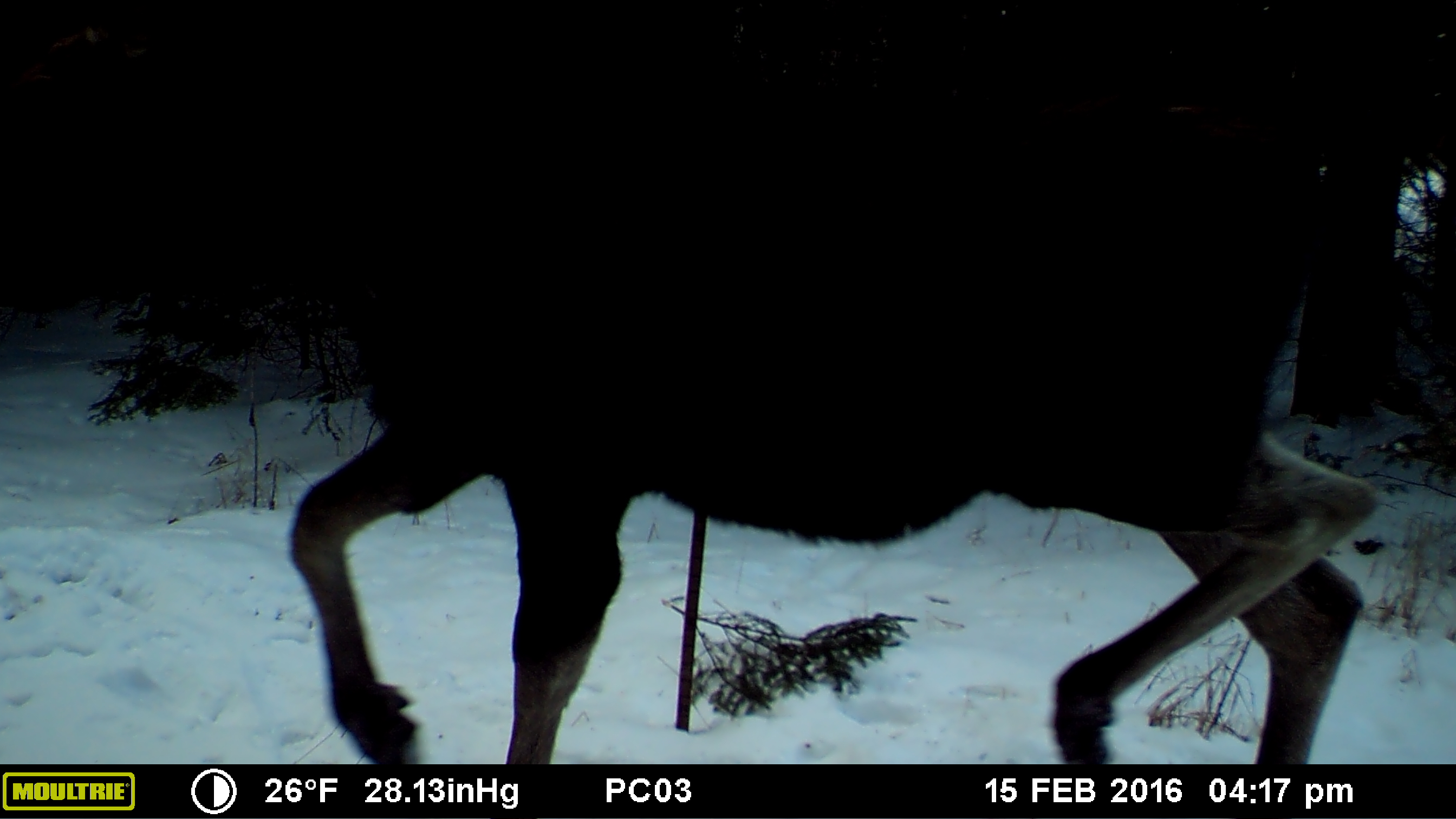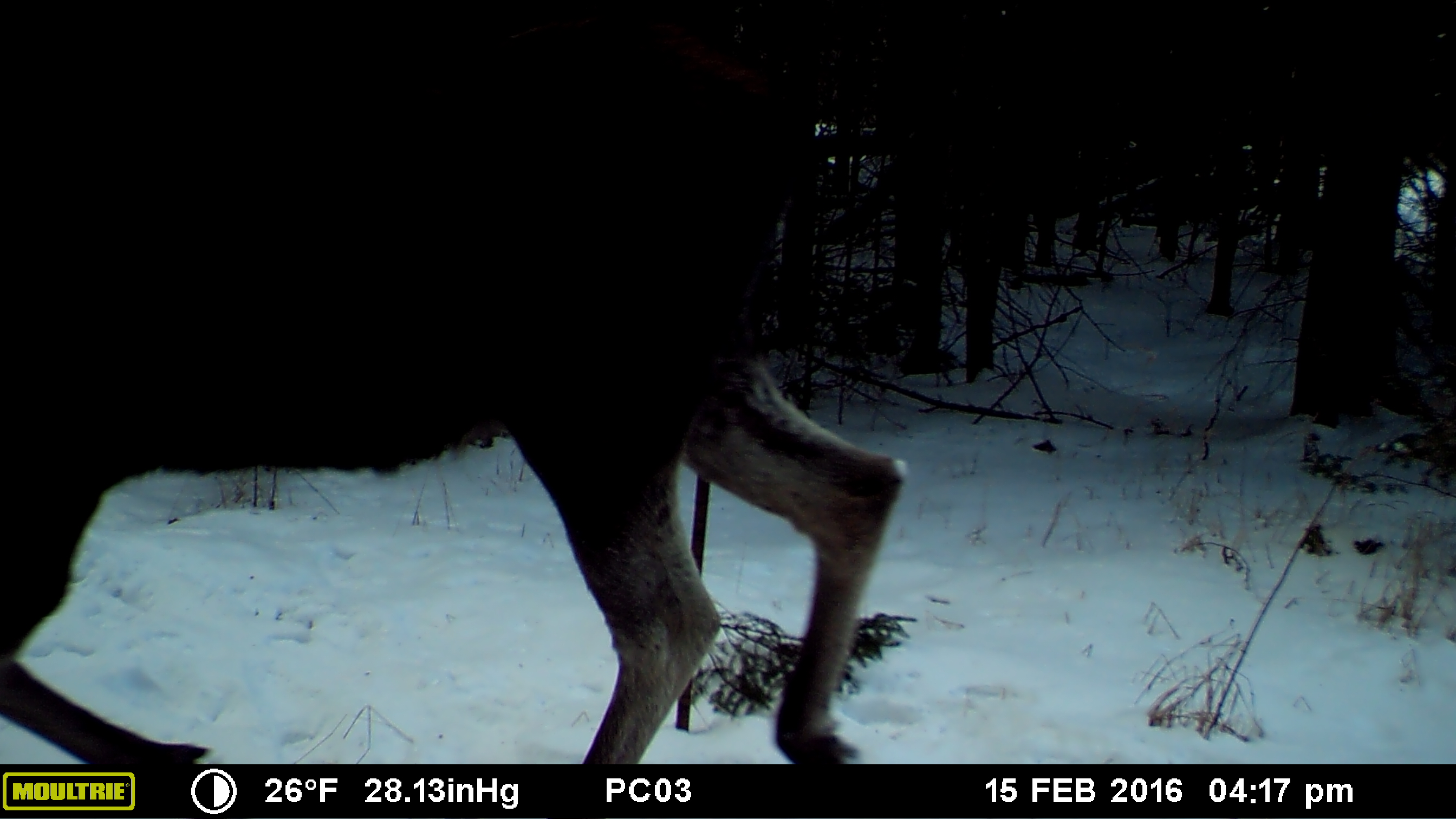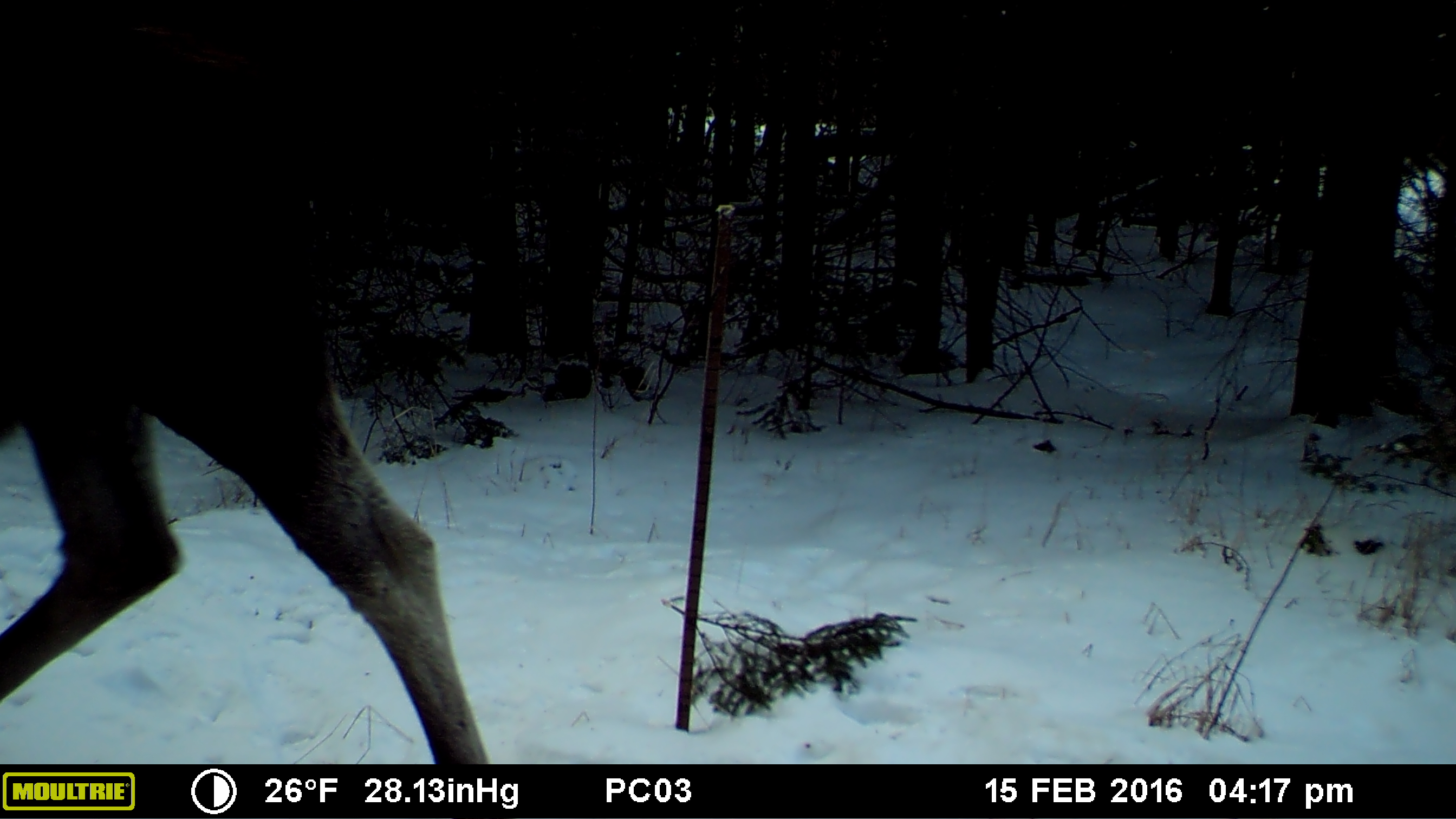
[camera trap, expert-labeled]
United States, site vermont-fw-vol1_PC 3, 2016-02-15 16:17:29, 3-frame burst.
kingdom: Animalia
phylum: Chordata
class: Mammalia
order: Artiodactyla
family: Cervidae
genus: Alces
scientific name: Alces alces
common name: moose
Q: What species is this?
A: Moose (Alces alces).